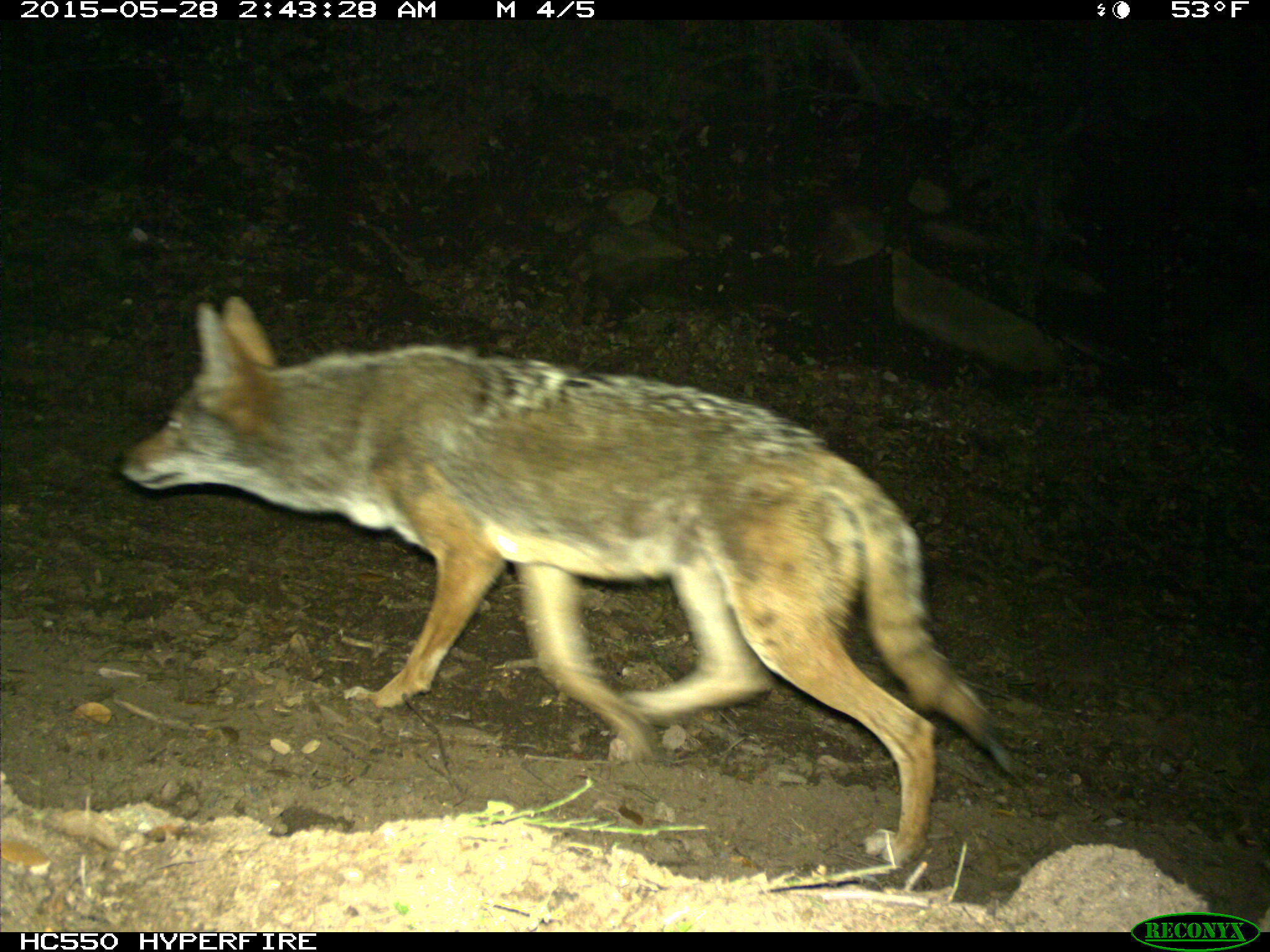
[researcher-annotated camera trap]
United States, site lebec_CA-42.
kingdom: Animalia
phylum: Chordata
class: Mammalia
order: Carnivora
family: Canidae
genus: Canis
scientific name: Canis latrans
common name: coyote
Canis latrans (coyote).